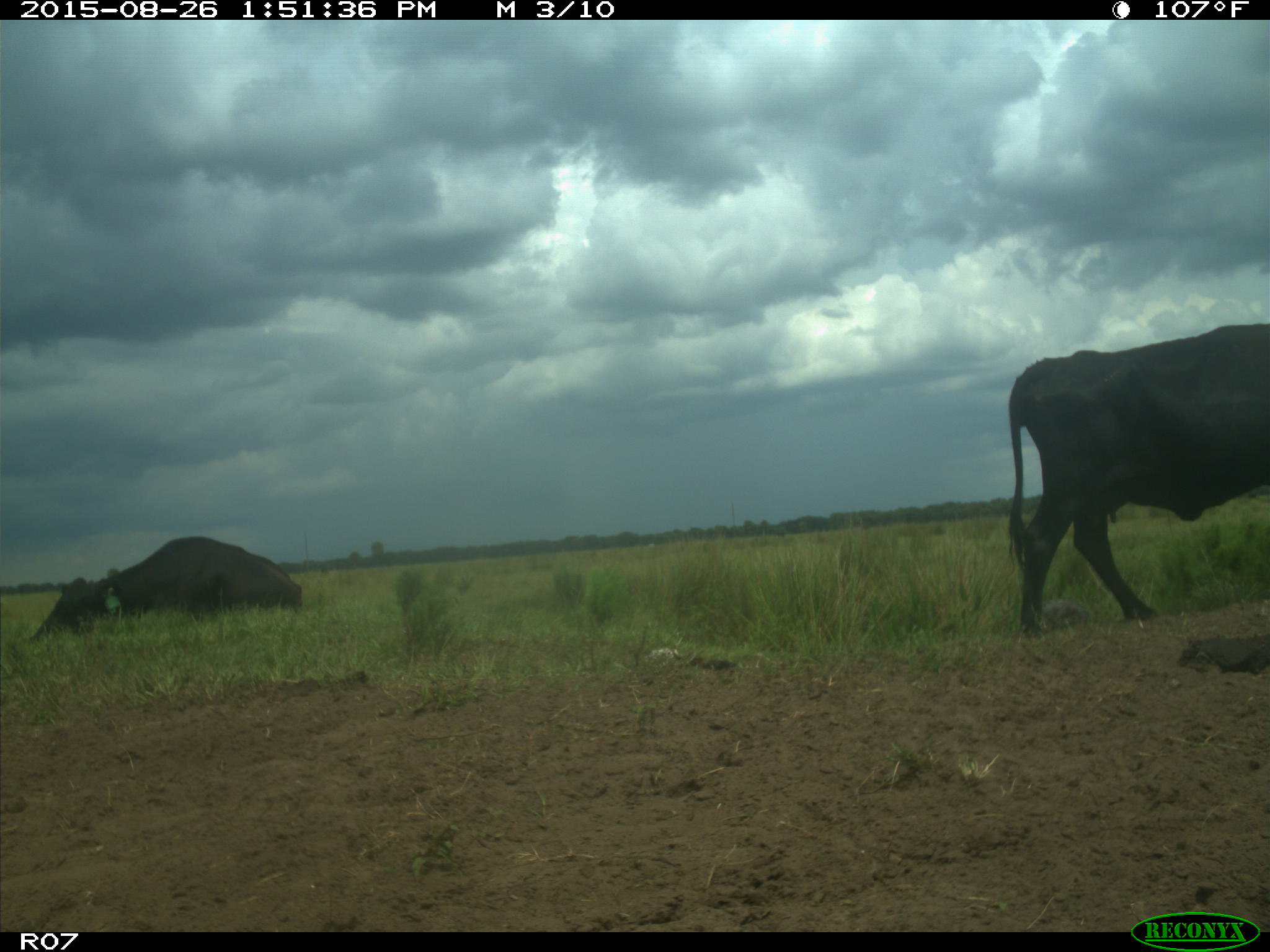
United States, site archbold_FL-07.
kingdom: Animalia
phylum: Chordata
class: Mammalia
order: Artiodactyla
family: Bovidae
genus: Bos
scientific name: Bos taurus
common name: domestic cow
Bos taurus (domestic cow).